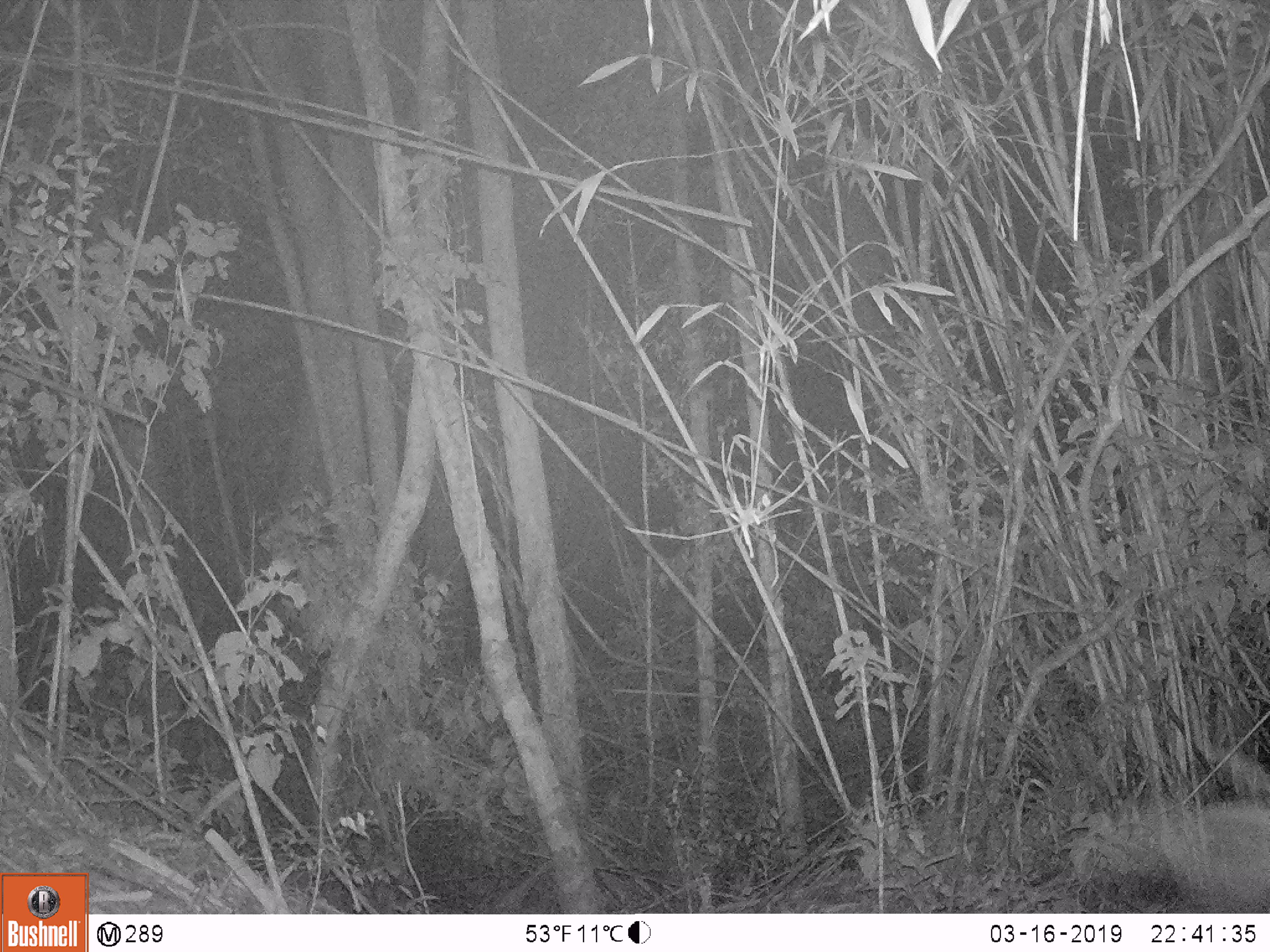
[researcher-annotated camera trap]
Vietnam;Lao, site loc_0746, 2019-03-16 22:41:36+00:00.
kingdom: Animalia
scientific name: Animalia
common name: animal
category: unidentified animal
Unidentified animal (animal) (Animalia). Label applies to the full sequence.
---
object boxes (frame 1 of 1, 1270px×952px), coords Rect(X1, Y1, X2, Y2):
unidentified animal: Rect(1071, 793, 1270, 906)